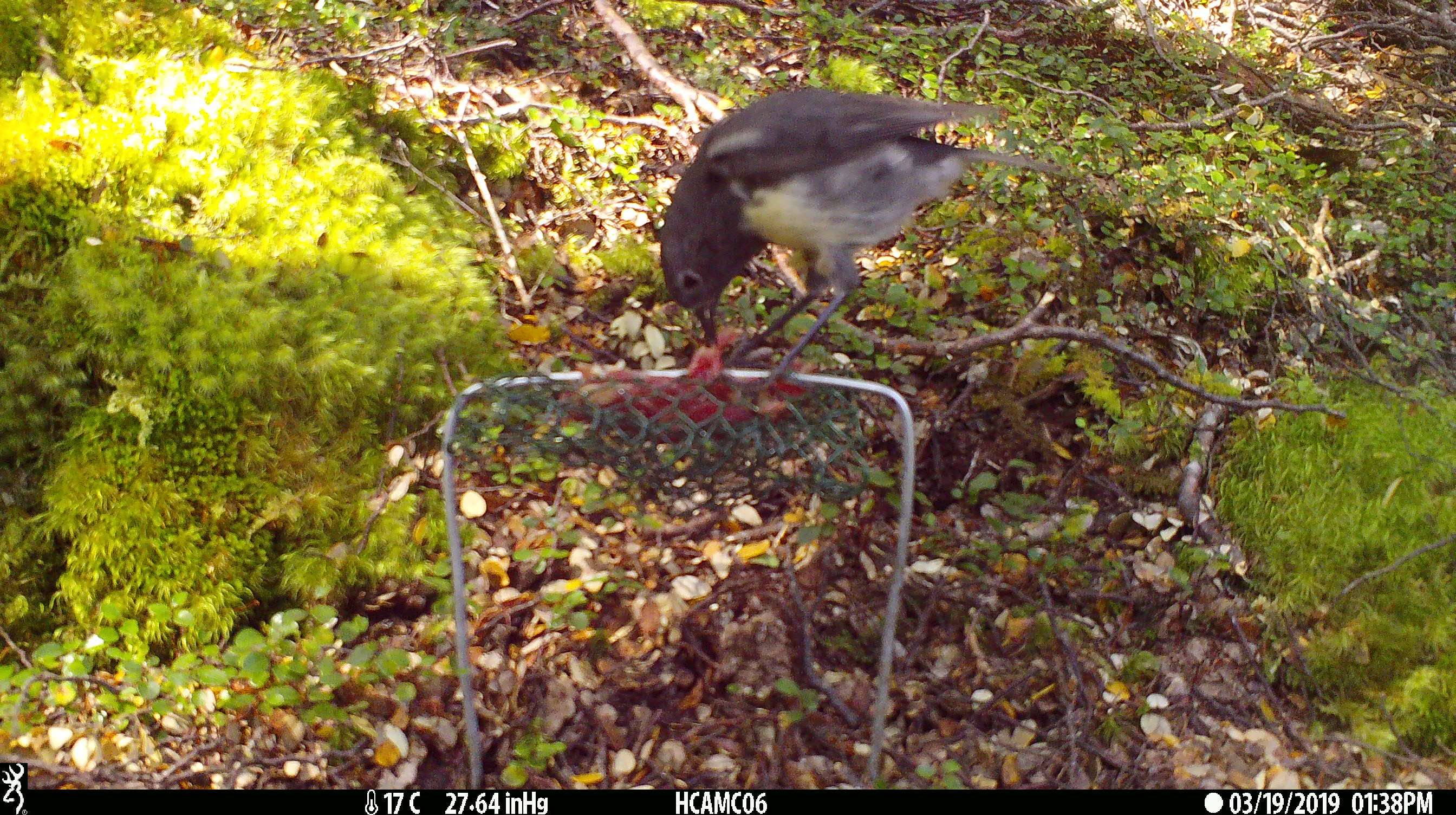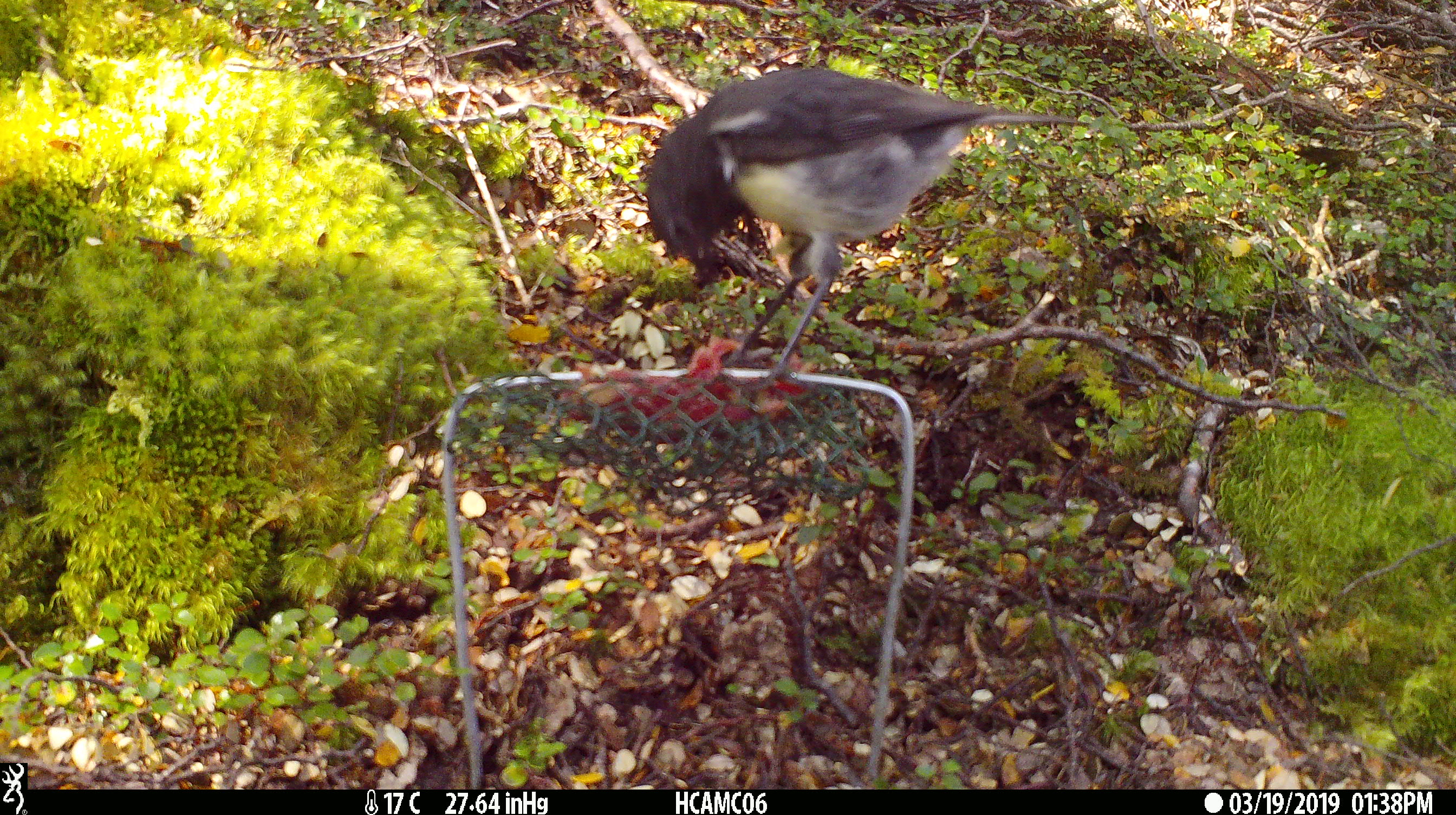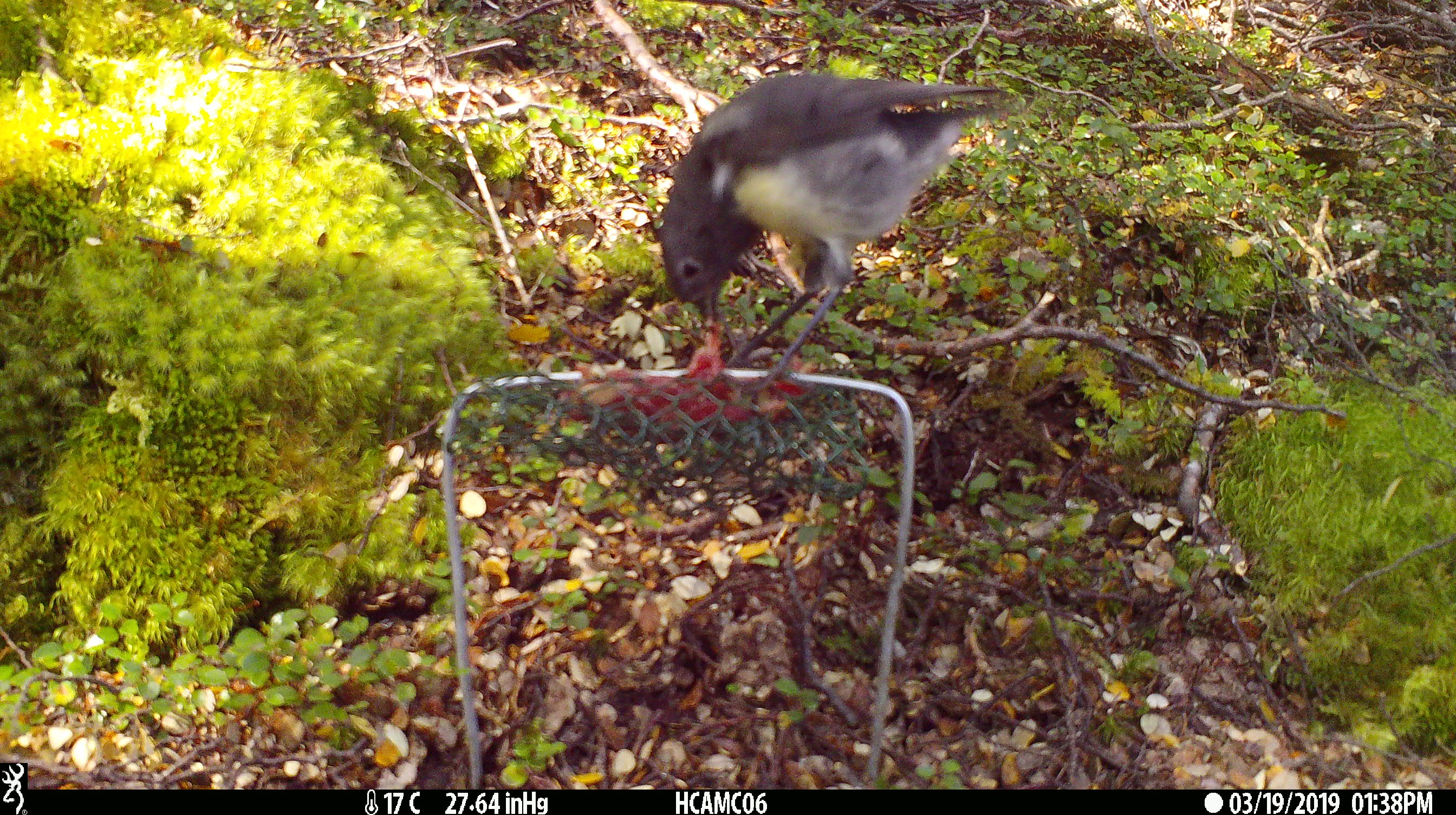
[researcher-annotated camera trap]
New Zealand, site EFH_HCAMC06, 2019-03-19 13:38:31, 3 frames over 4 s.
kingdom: Animalia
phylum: Chordata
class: Aves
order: Passeriformes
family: Petroicidae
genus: Petroica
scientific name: Petroica australis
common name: new zealand robin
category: robin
Robin (new zealand robin) (Petroica australis).